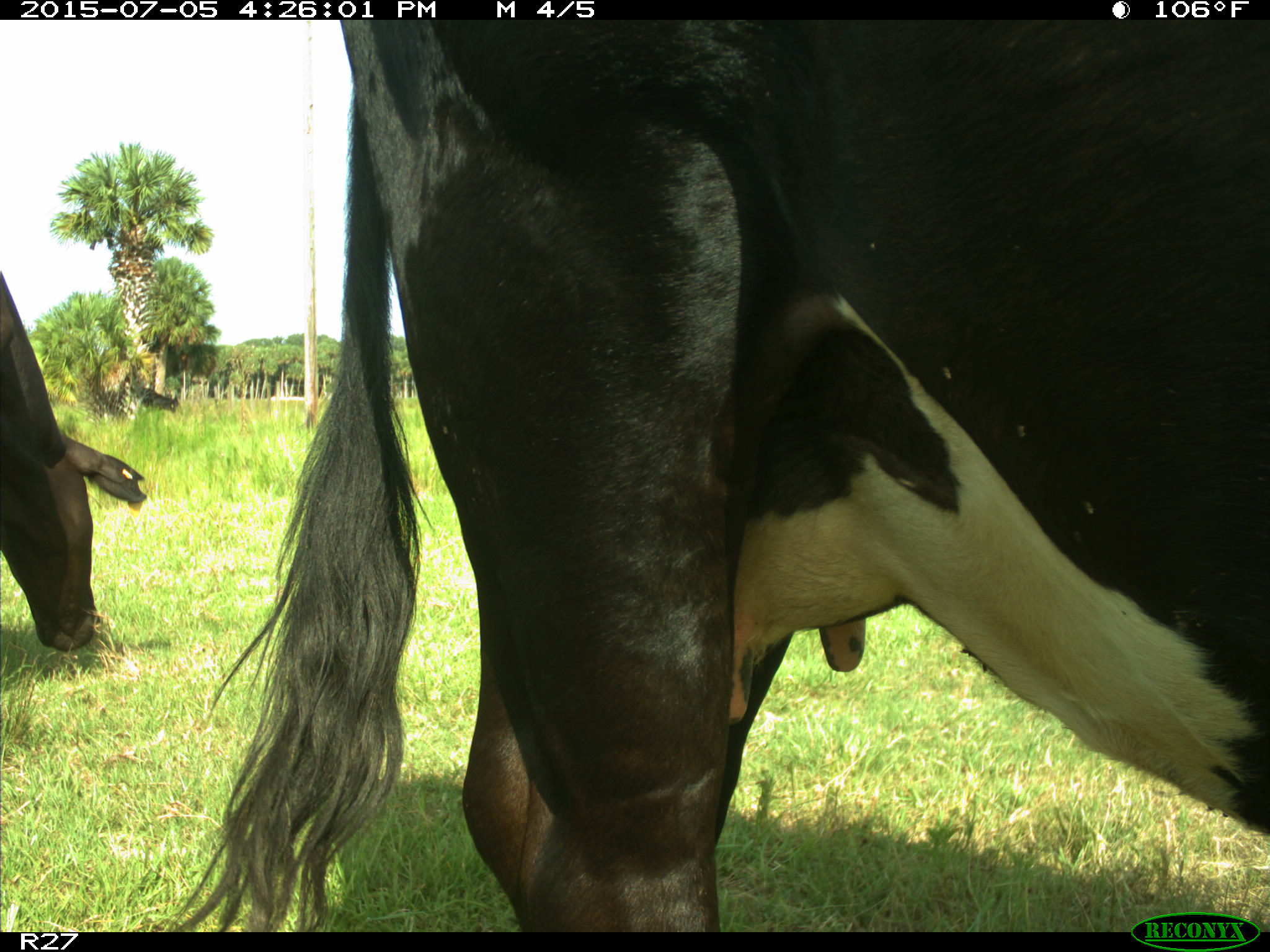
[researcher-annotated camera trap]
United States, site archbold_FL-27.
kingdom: Animalia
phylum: Chordata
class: Mammalia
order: Artiodactyla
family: Bovidae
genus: Bos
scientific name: Bos taurus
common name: domestic cow